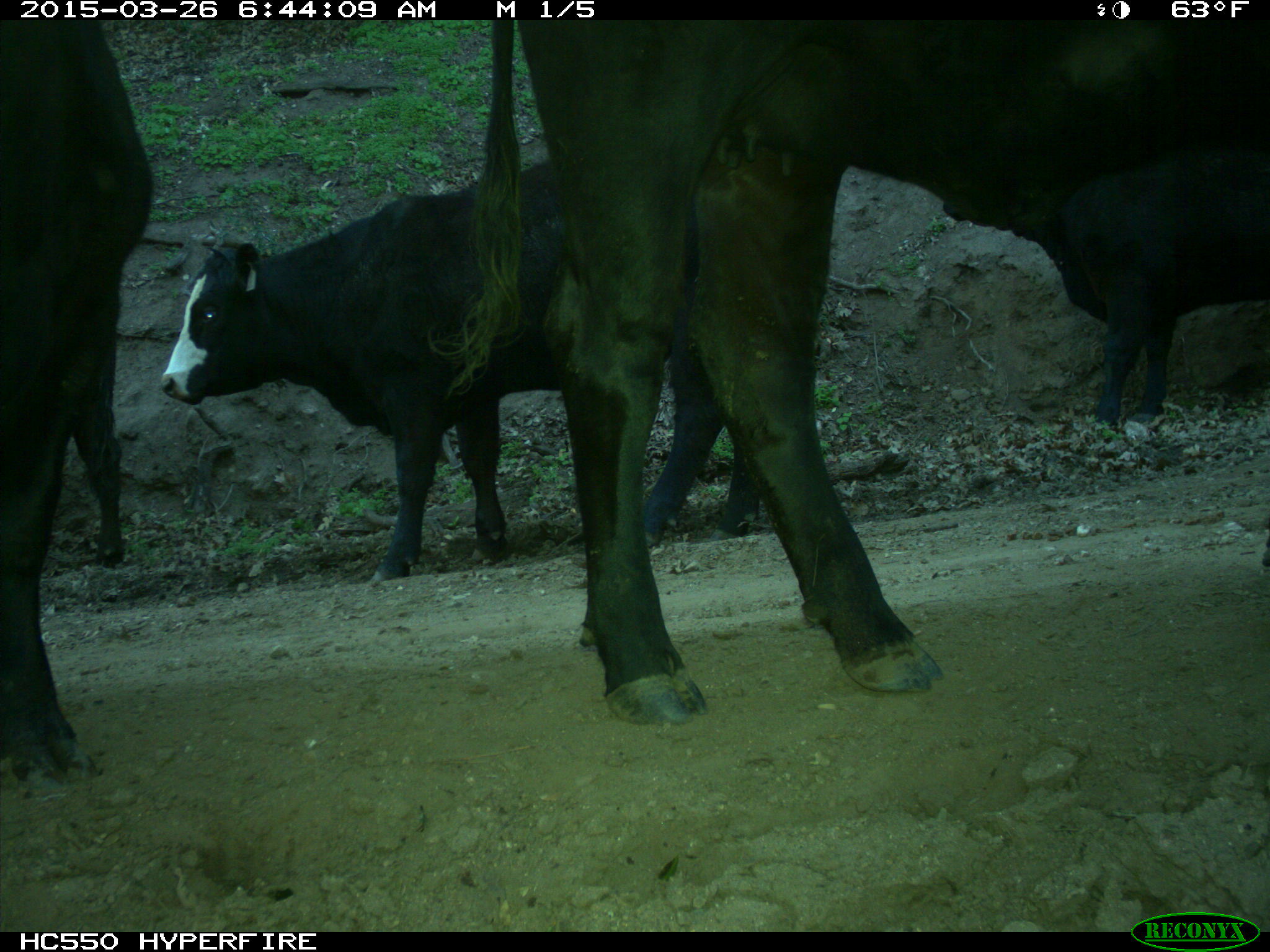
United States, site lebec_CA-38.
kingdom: Animalia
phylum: Chordata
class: Mammalia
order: Artiodactyla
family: Bovidae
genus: Bos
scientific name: Bos taurus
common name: domestic cow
Bos taurus (domestic cow).